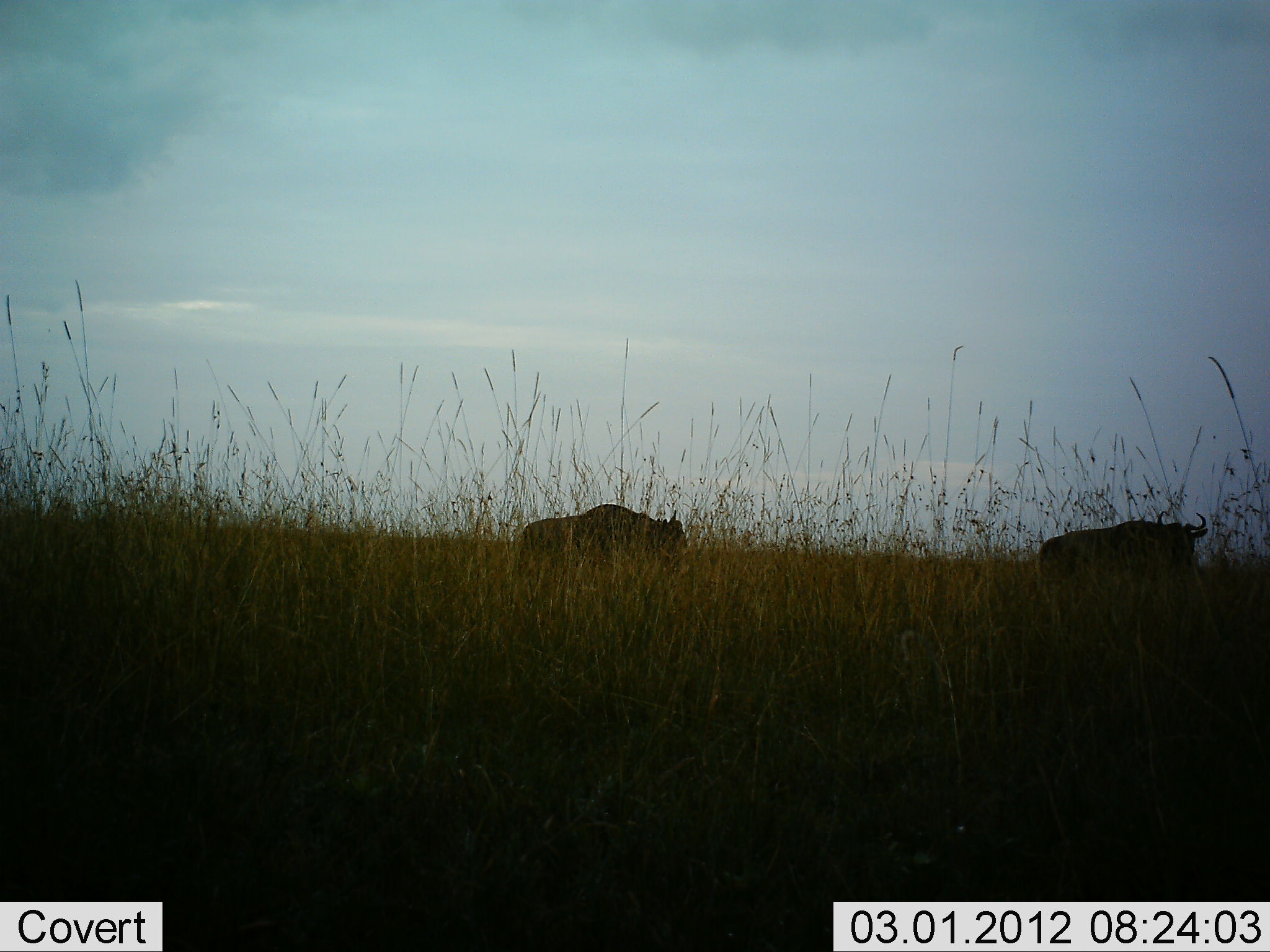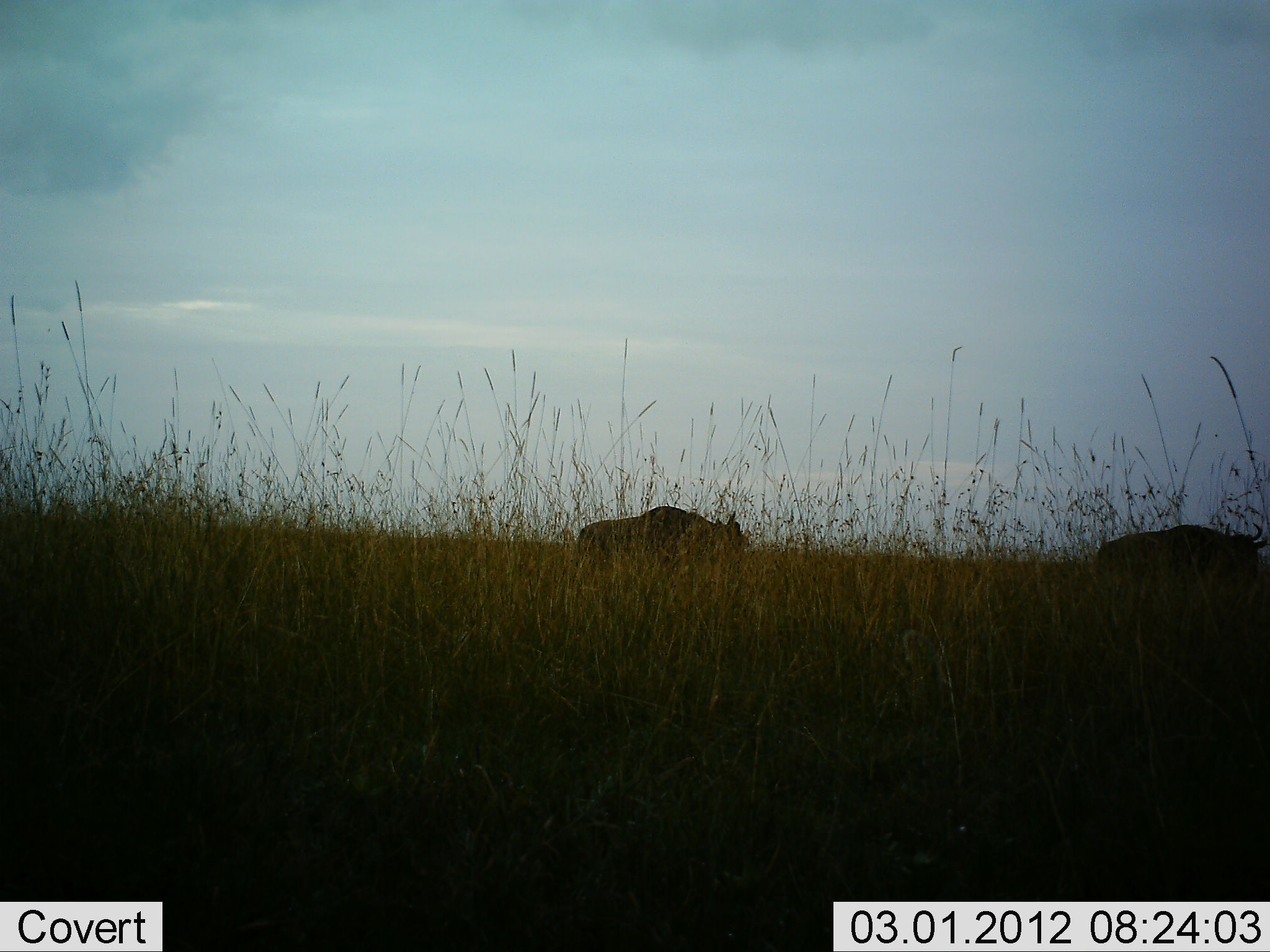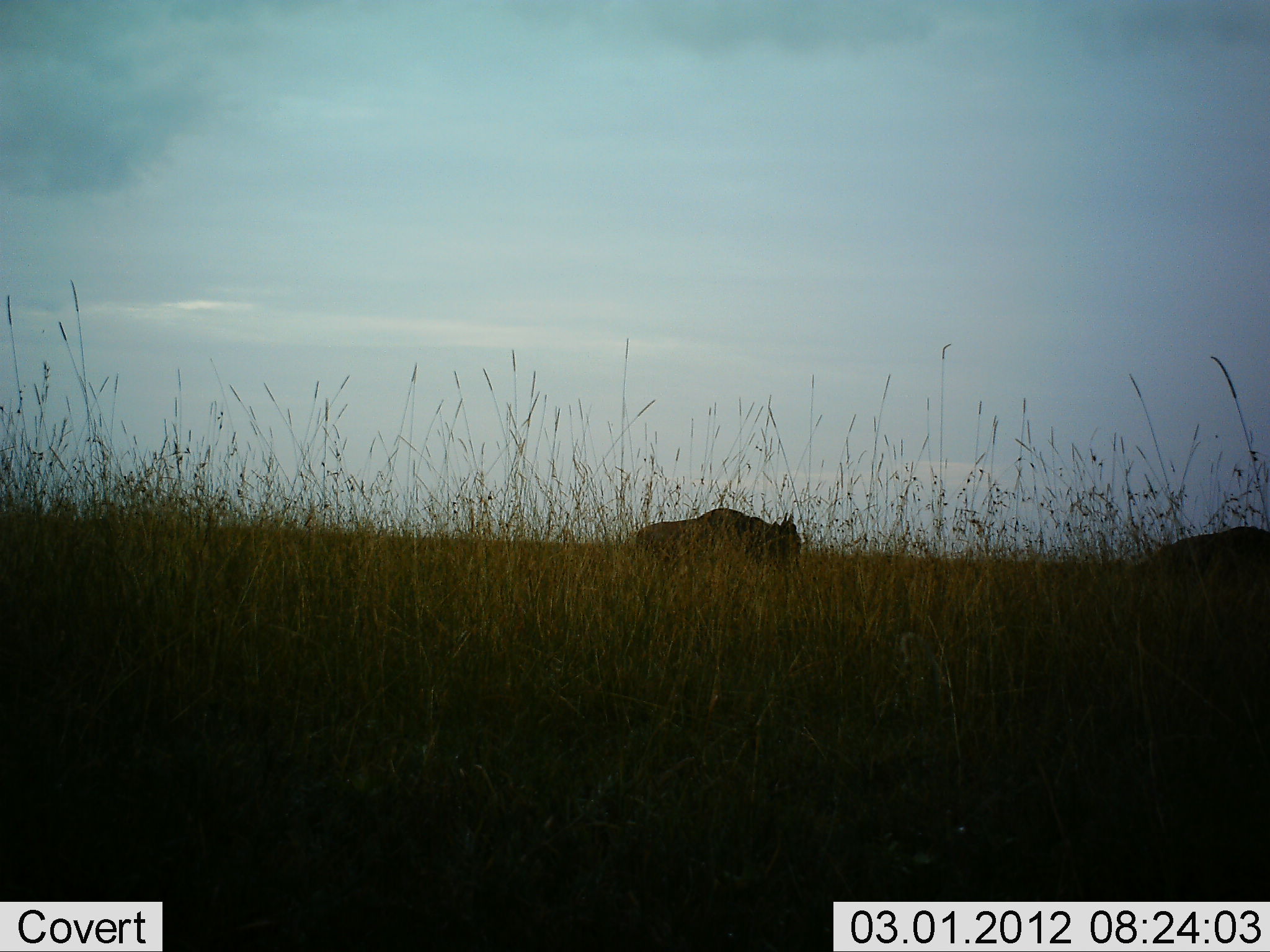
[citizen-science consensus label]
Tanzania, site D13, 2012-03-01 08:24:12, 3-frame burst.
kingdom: Animalia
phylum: Chordata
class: Mammalia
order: Artiodactyla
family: Bovidae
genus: Connochaetes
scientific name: Connochaetes taurinus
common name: blue wildebeest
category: wildebeest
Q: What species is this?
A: Wildebeest (blue wildebeest) (Connochaetes taurinus).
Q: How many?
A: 2.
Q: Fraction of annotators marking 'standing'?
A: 6%.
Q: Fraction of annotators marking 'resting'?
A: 0%.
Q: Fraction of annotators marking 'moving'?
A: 94%.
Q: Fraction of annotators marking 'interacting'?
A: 0%.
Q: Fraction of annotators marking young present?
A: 0%.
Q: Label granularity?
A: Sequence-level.